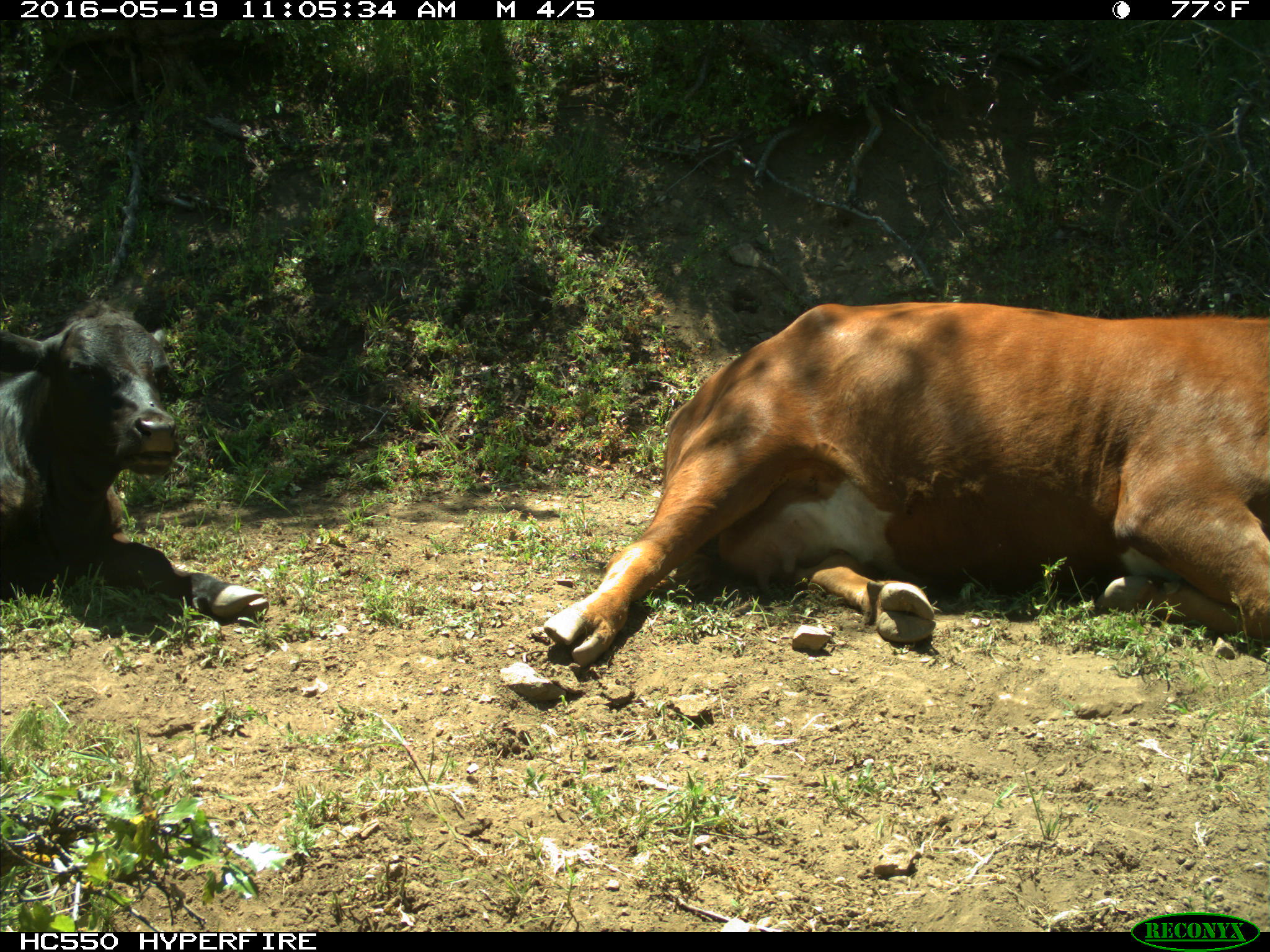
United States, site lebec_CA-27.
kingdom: Animalia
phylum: Chordata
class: Mammalia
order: Artiodactyla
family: Bovidae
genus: Bos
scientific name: Bos taurus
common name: domestic cow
Bos taurus (domestic cow).